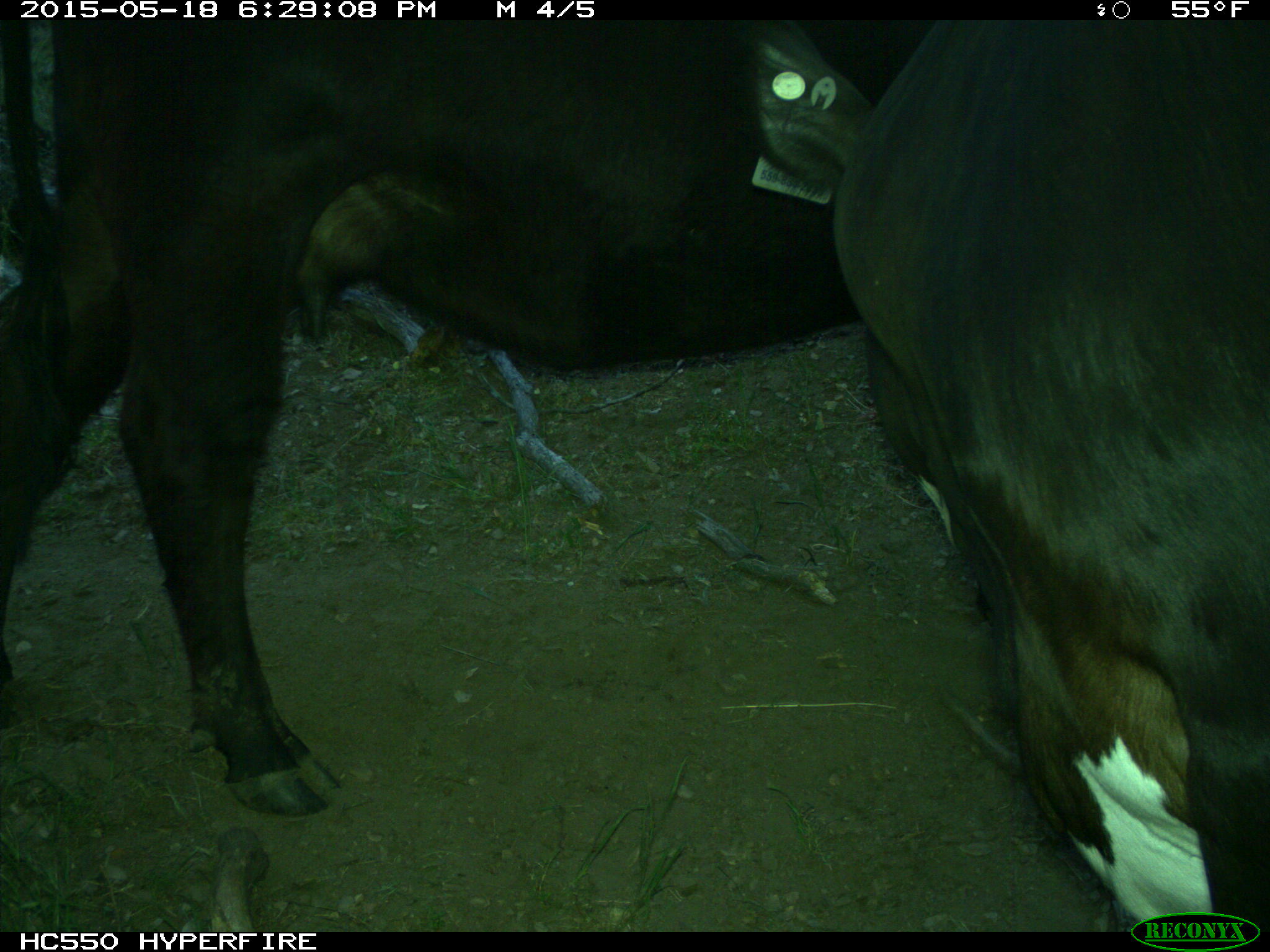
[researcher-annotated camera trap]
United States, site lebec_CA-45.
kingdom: Animalia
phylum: Chordata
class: Mammalia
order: Artiodactyla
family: Bovidae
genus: Bos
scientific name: Bos taurus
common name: domestic cow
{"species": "Bos taurus (domestic cow)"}